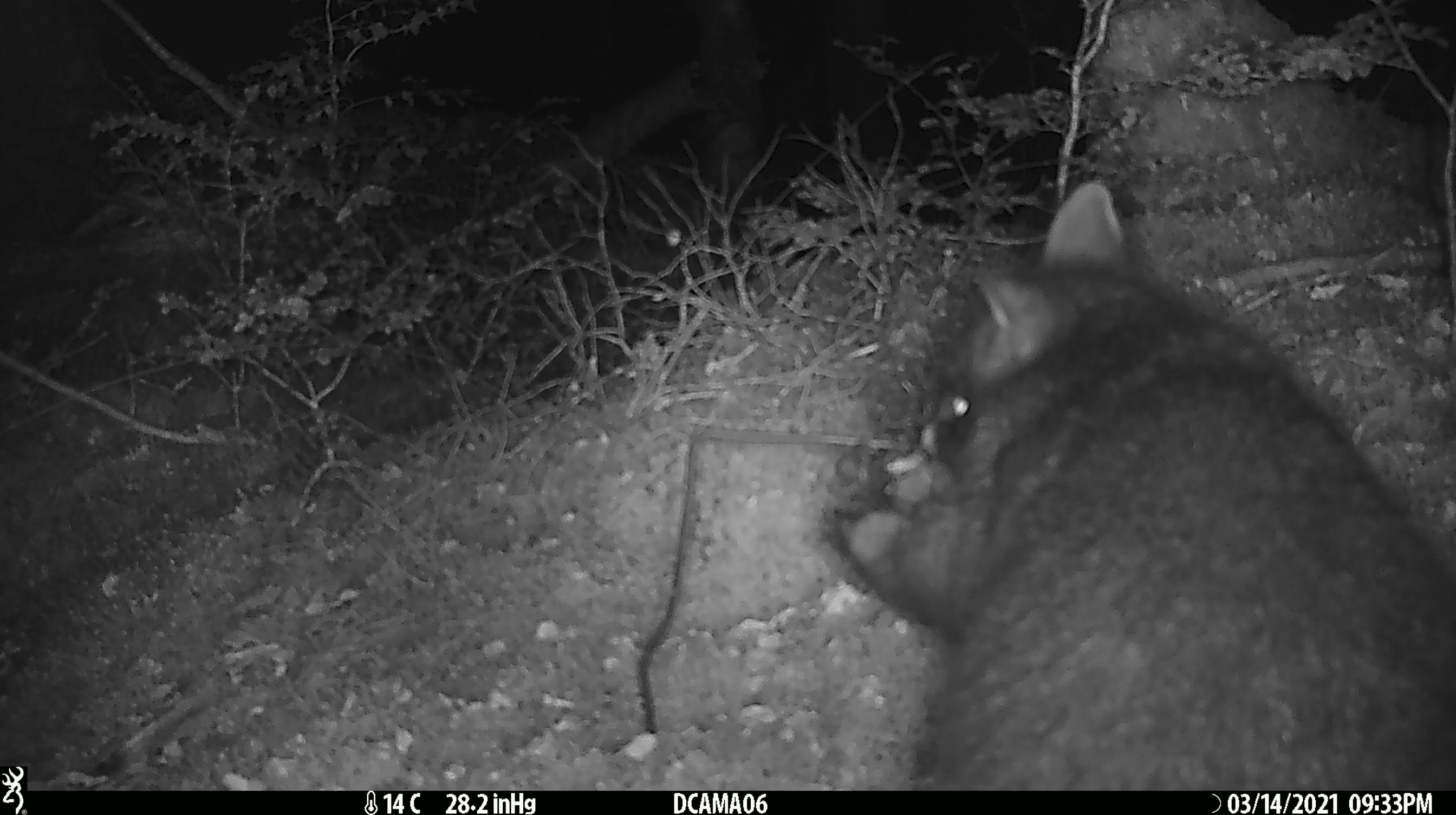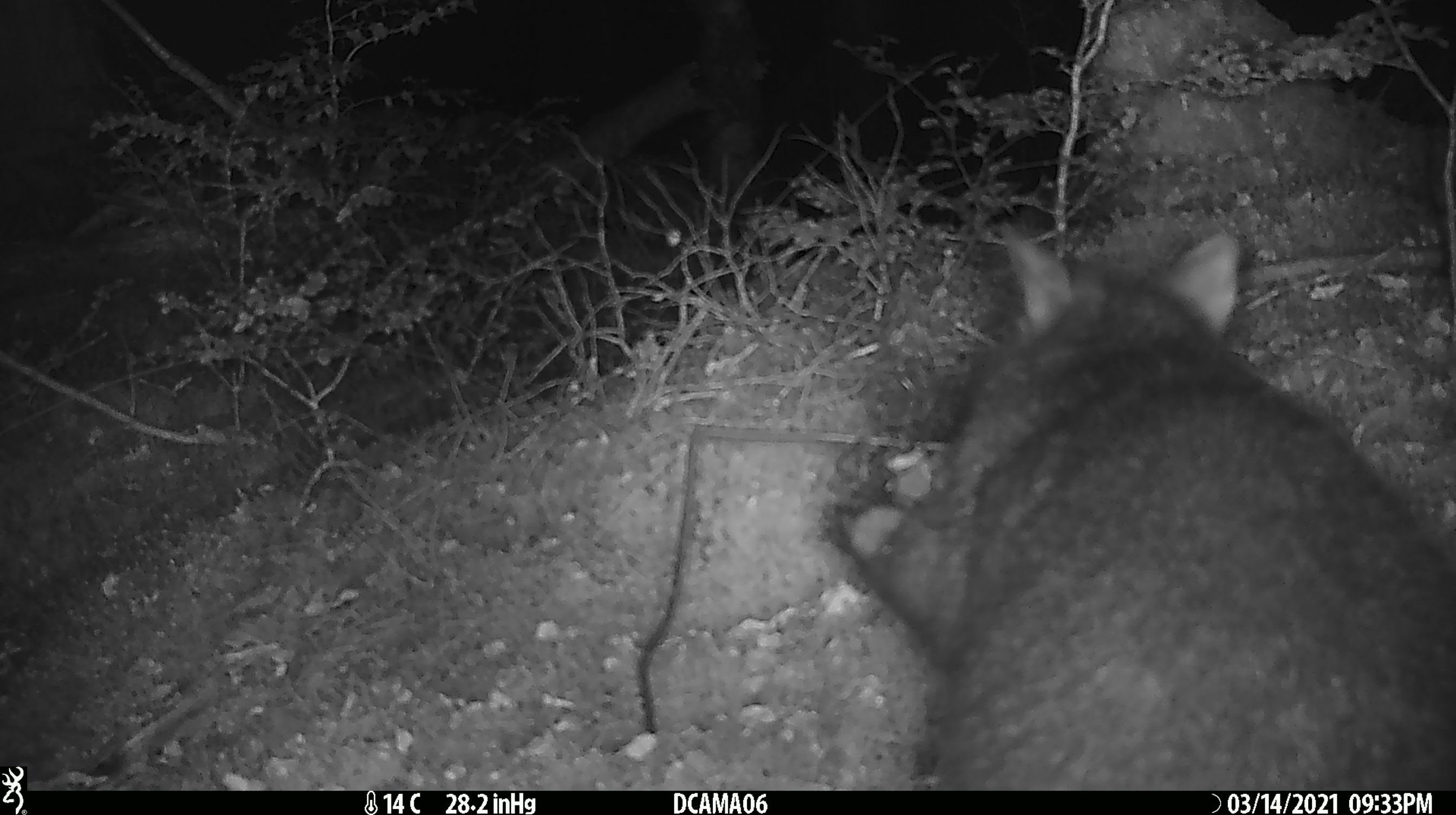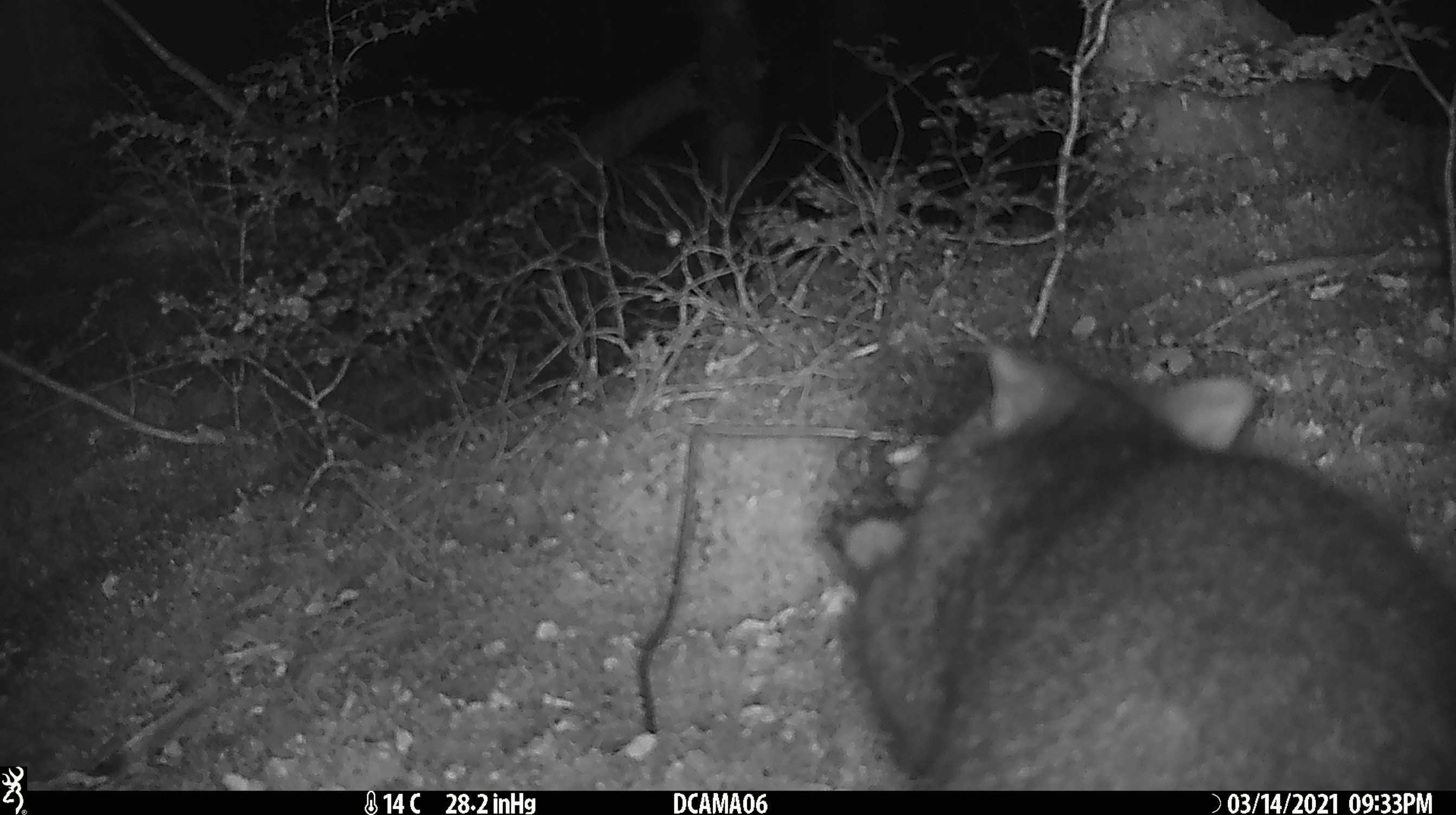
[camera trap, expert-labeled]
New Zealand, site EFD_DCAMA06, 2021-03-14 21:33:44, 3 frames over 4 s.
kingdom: Animalia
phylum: Chordata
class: Mammalia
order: Diprotodontia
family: Phalangeridae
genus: Trichosurus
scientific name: Trichosurus vulpecula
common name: common brushtail possum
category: possum